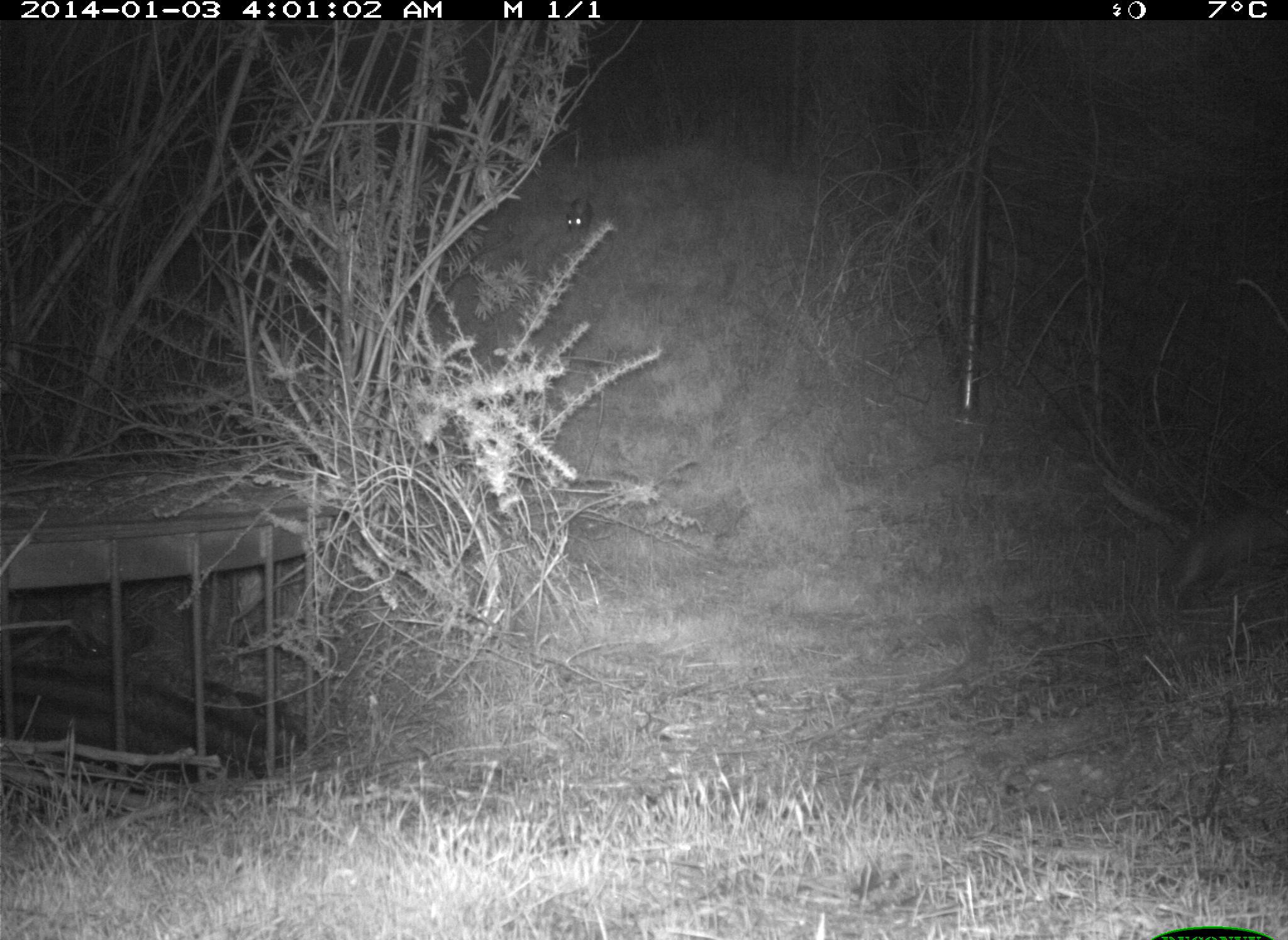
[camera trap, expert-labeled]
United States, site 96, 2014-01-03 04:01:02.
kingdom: Animalia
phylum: Chordata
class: Mammalia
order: Lagomorpha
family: Leporidae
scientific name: Leporidae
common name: rabbits and hares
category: rabbit